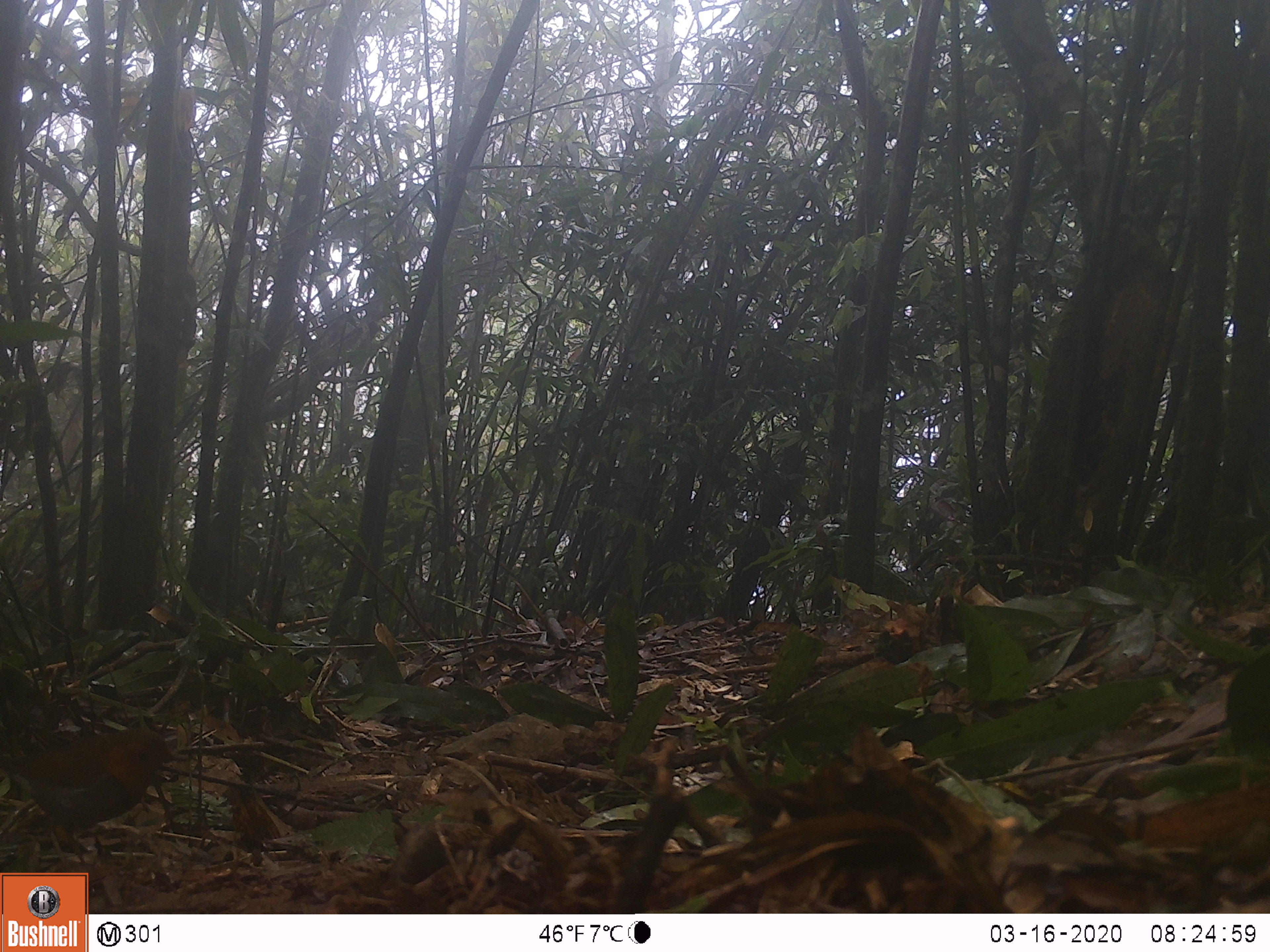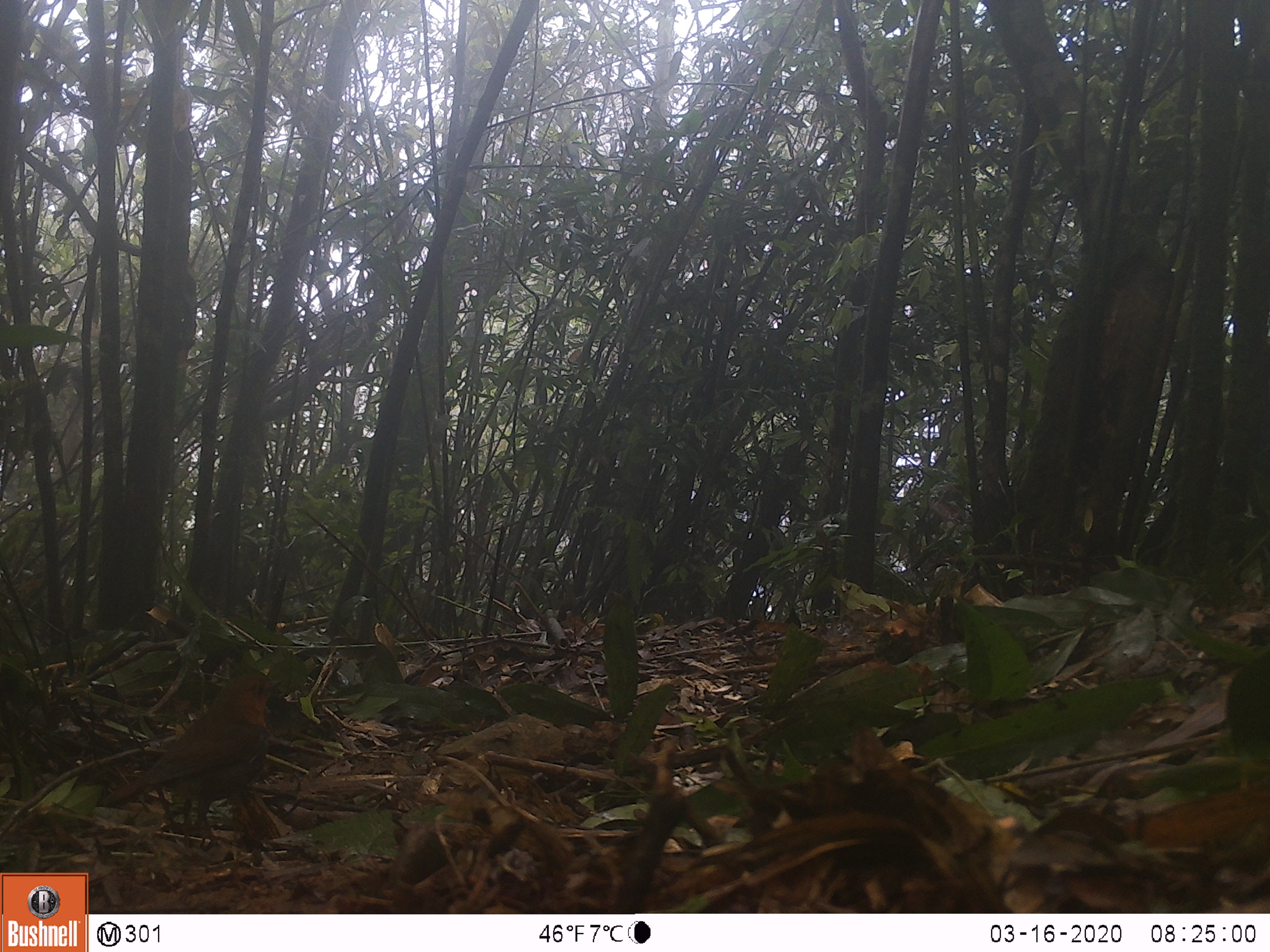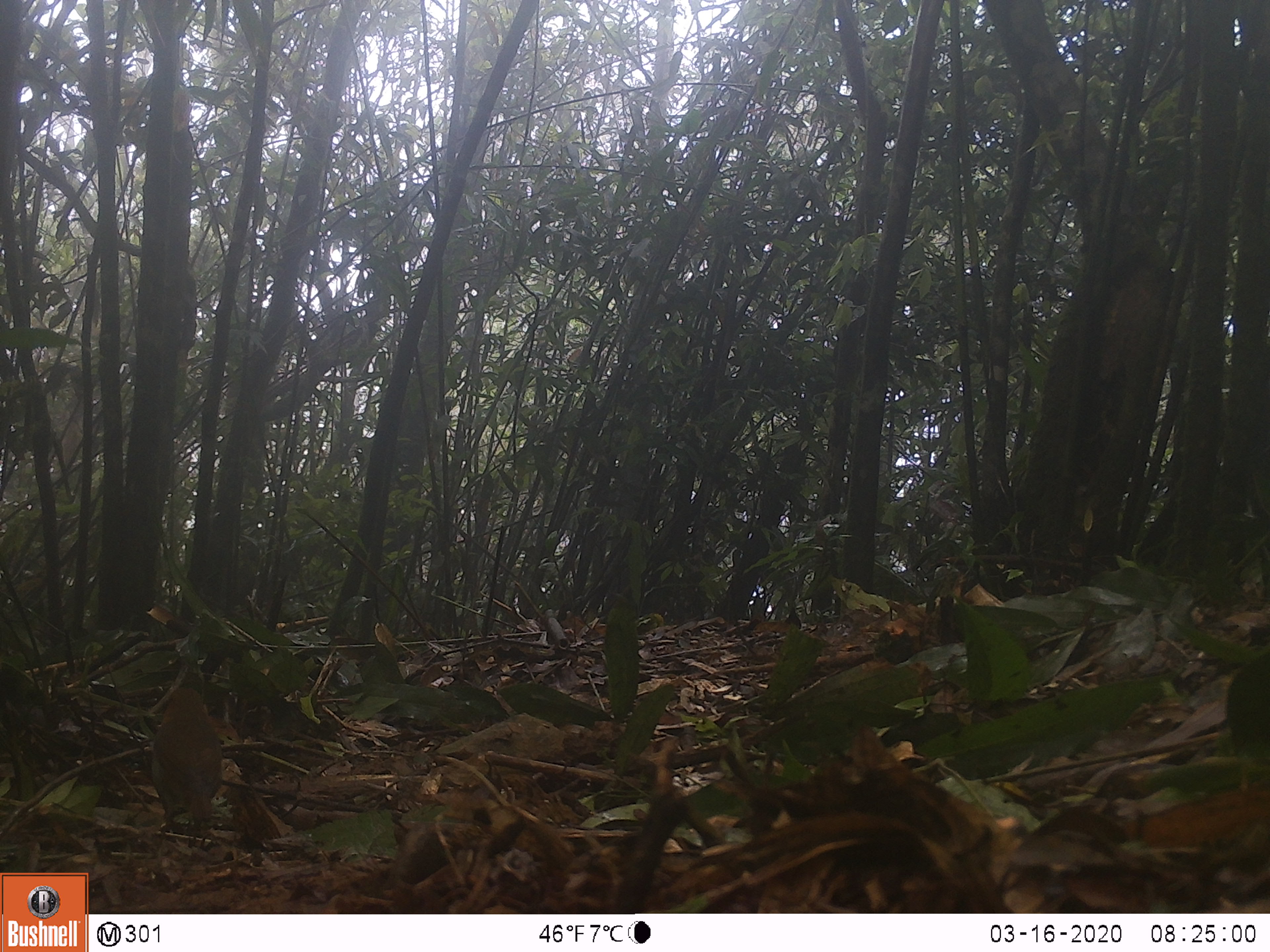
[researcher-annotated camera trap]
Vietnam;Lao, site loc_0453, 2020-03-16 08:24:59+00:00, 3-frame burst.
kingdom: Animalia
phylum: Chordata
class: Aves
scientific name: Aves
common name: bird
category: unidentified bird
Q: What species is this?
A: Unidentified bird (bird) (Aves).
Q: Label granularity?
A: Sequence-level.